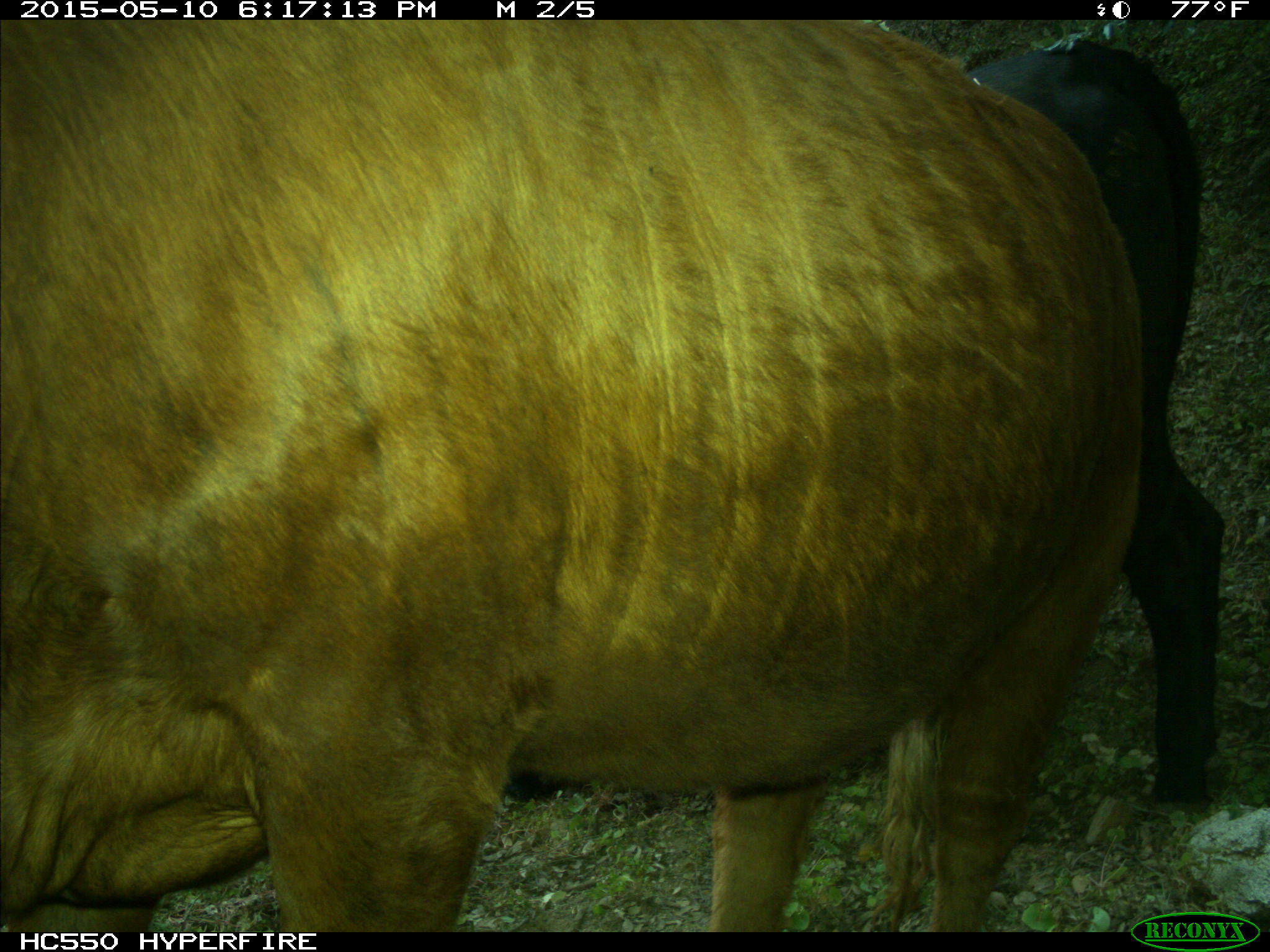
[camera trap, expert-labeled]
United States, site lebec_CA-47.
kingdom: Animalia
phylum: Chordata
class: Mammalia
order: Artiodactyla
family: Bovidae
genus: Bos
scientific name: Bos taurus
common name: domestic cow